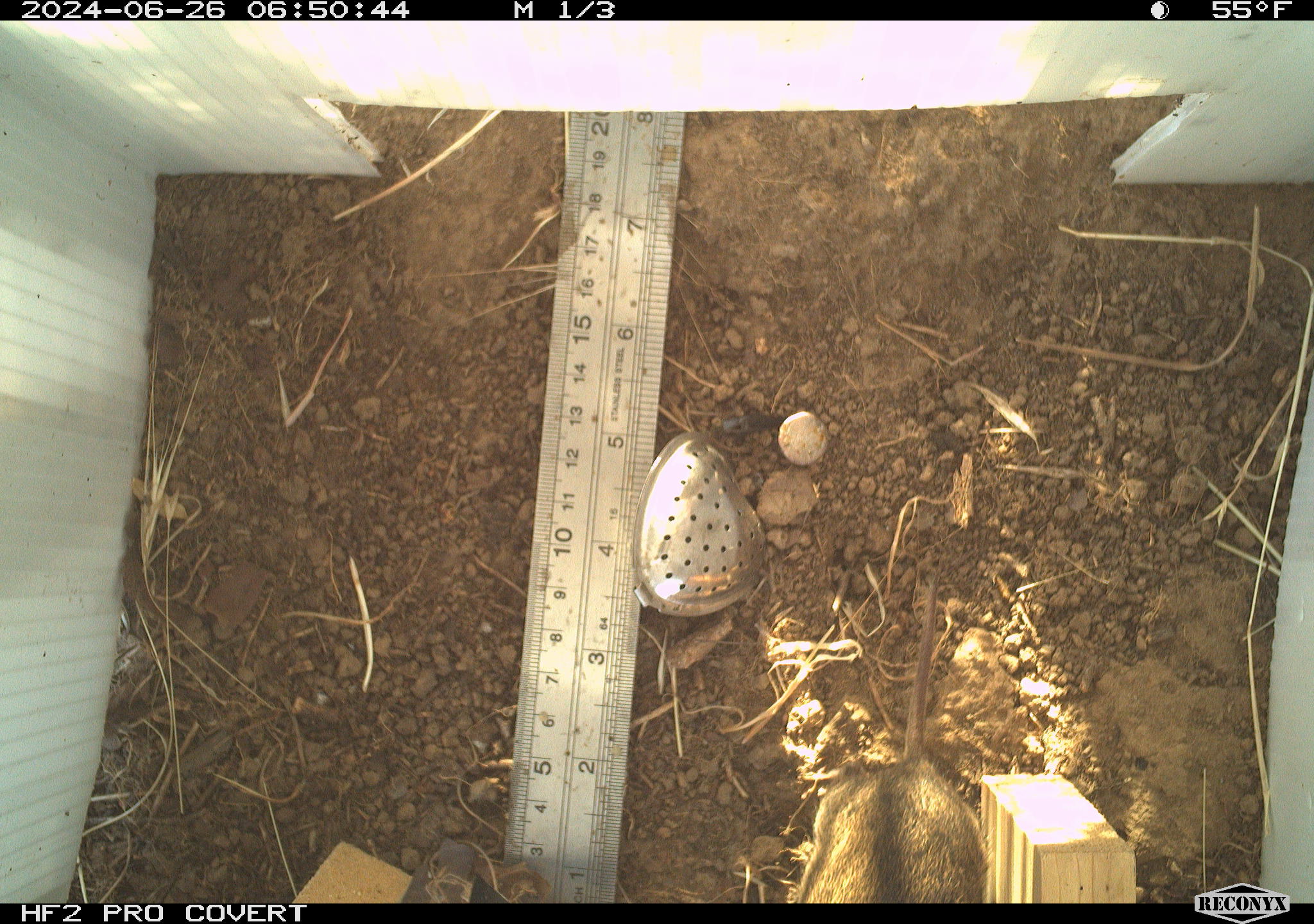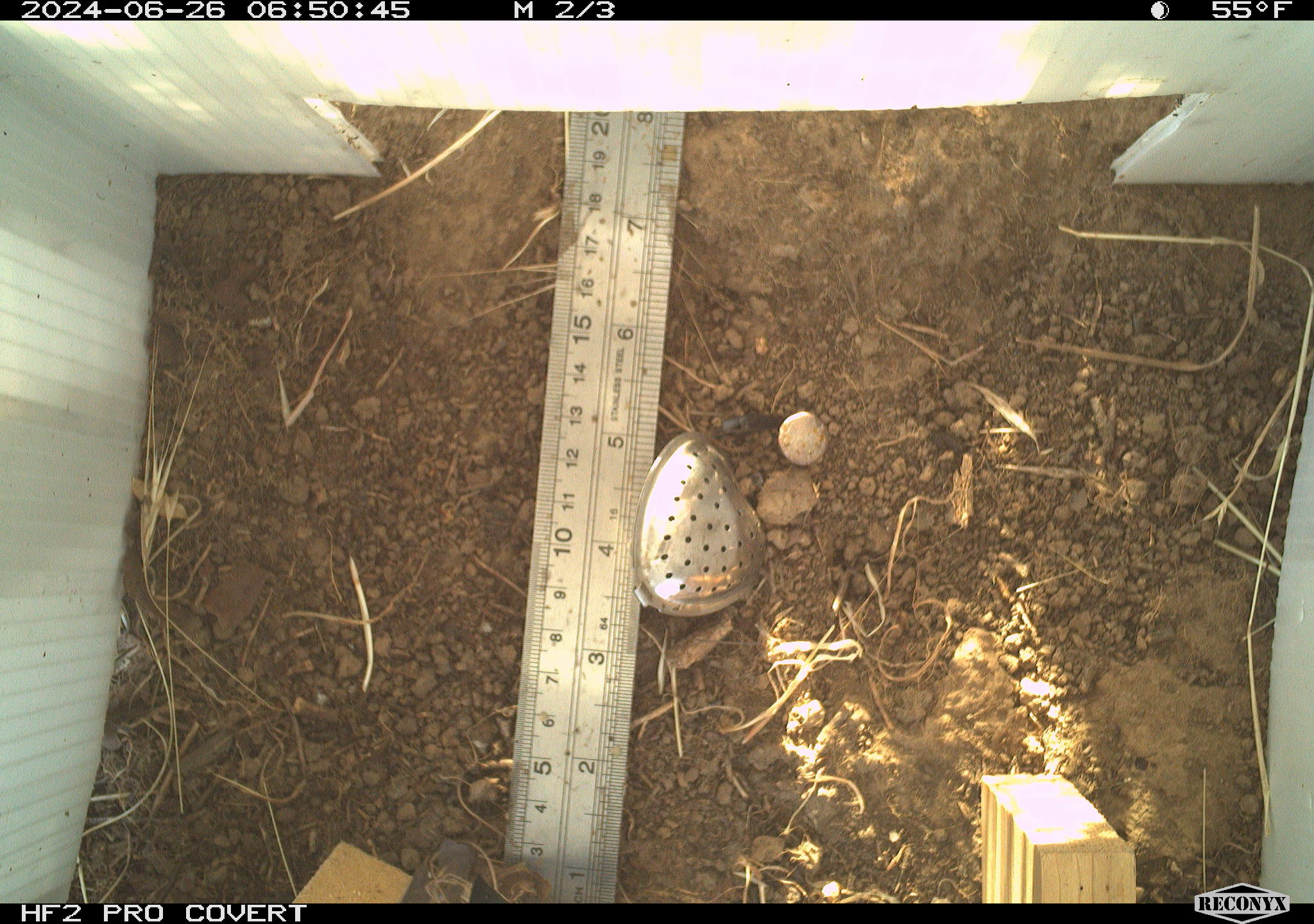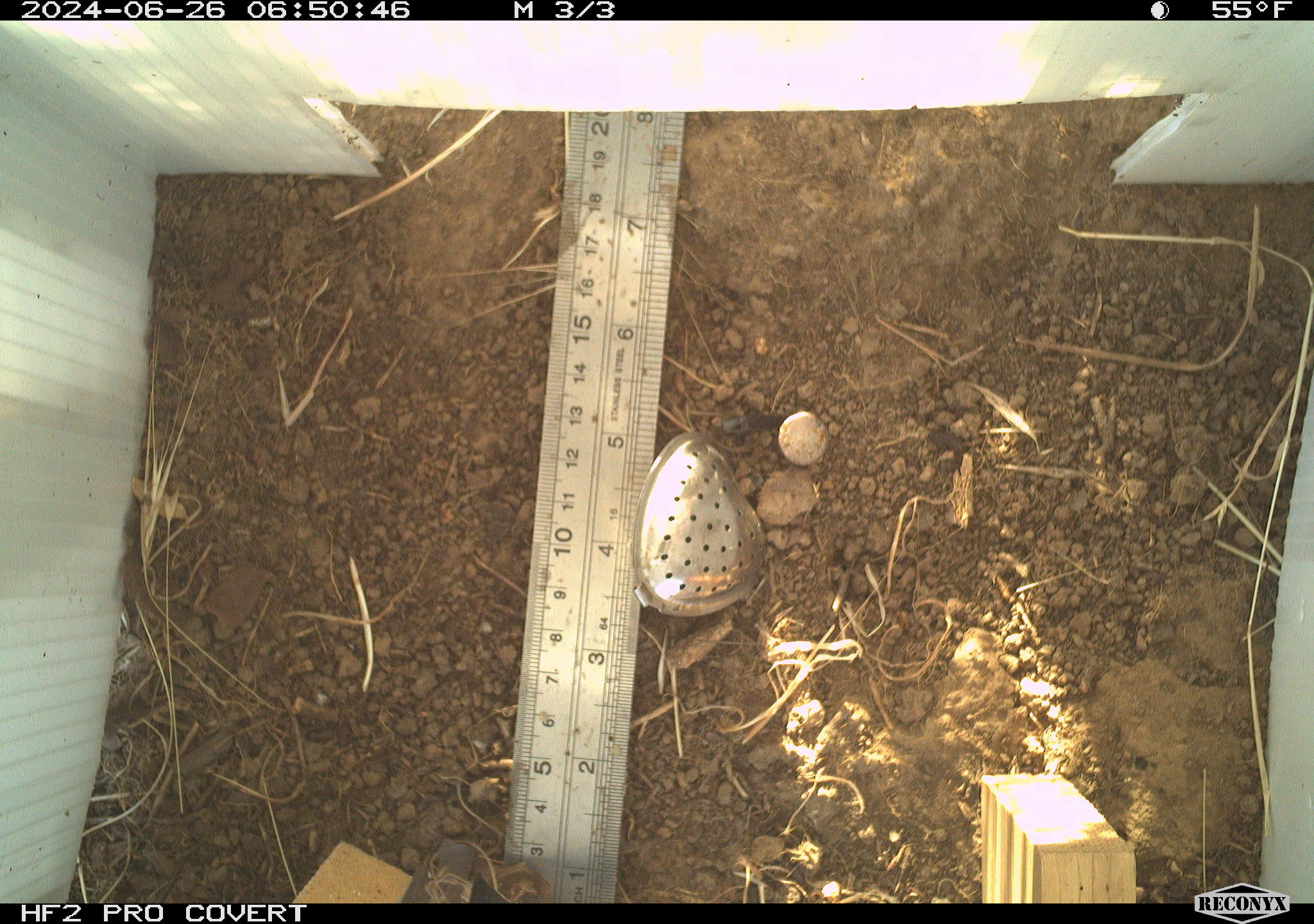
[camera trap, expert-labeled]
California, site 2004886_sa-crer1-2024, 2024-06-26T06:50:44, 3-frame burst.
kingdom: Animalia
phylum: Chordata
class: Mammalia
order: Rodentia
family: Cricetidae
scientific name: Arvicolinae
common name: voles, lemmings, and muskrats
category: arvicolinae subfamily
Arvicolinae subfamily (voles, lemmings, and muskrats) (Arvicolinae).